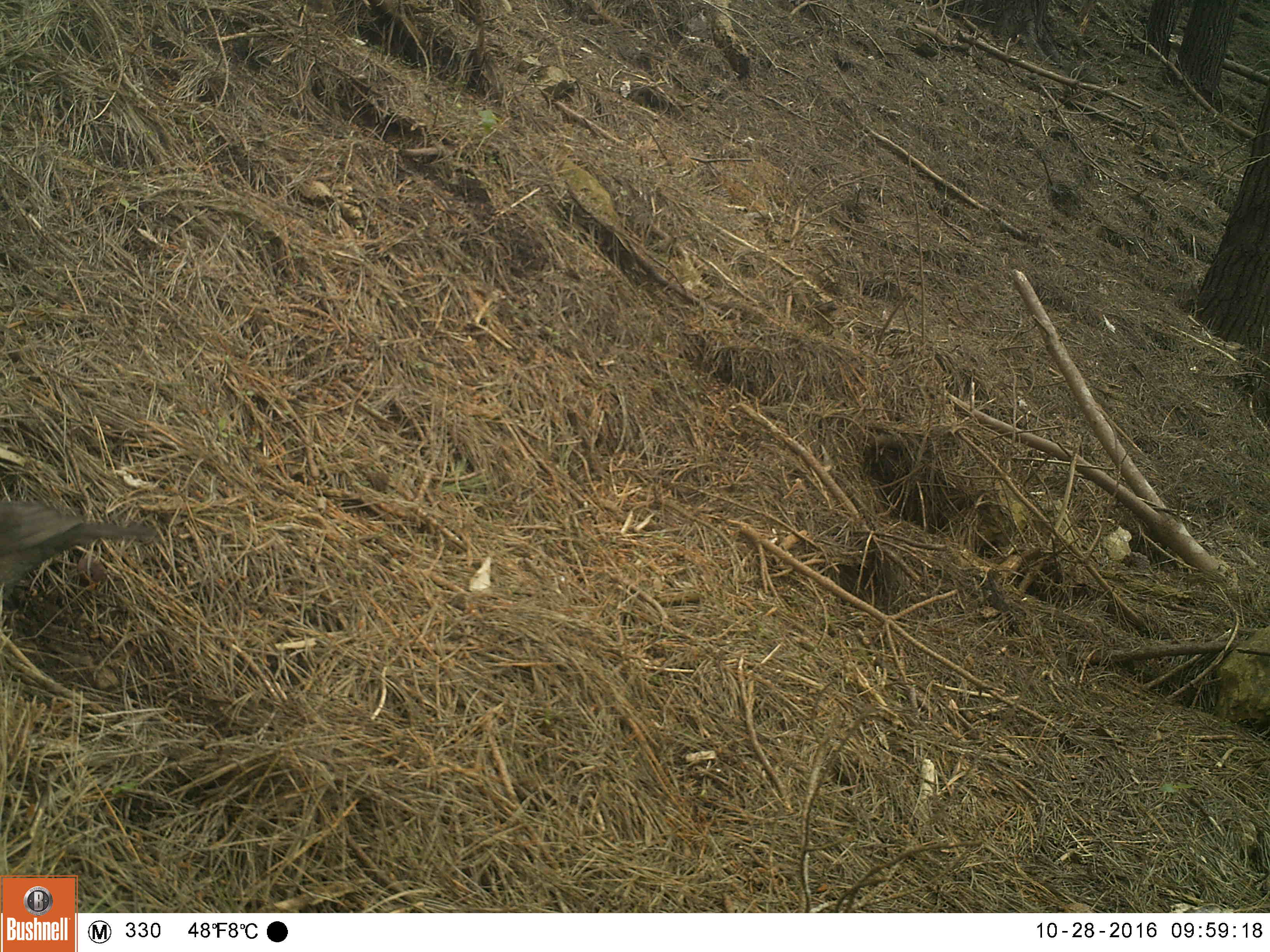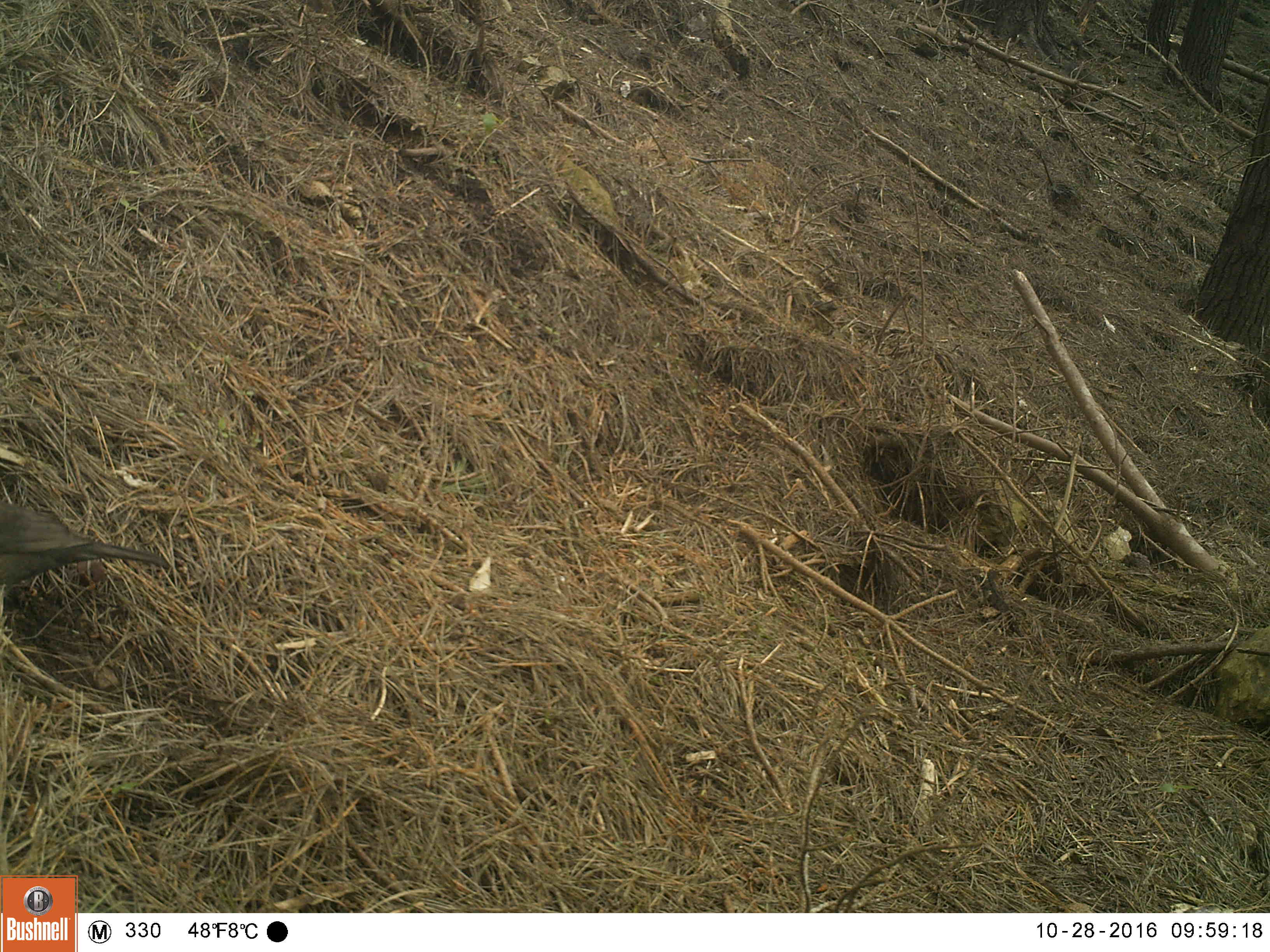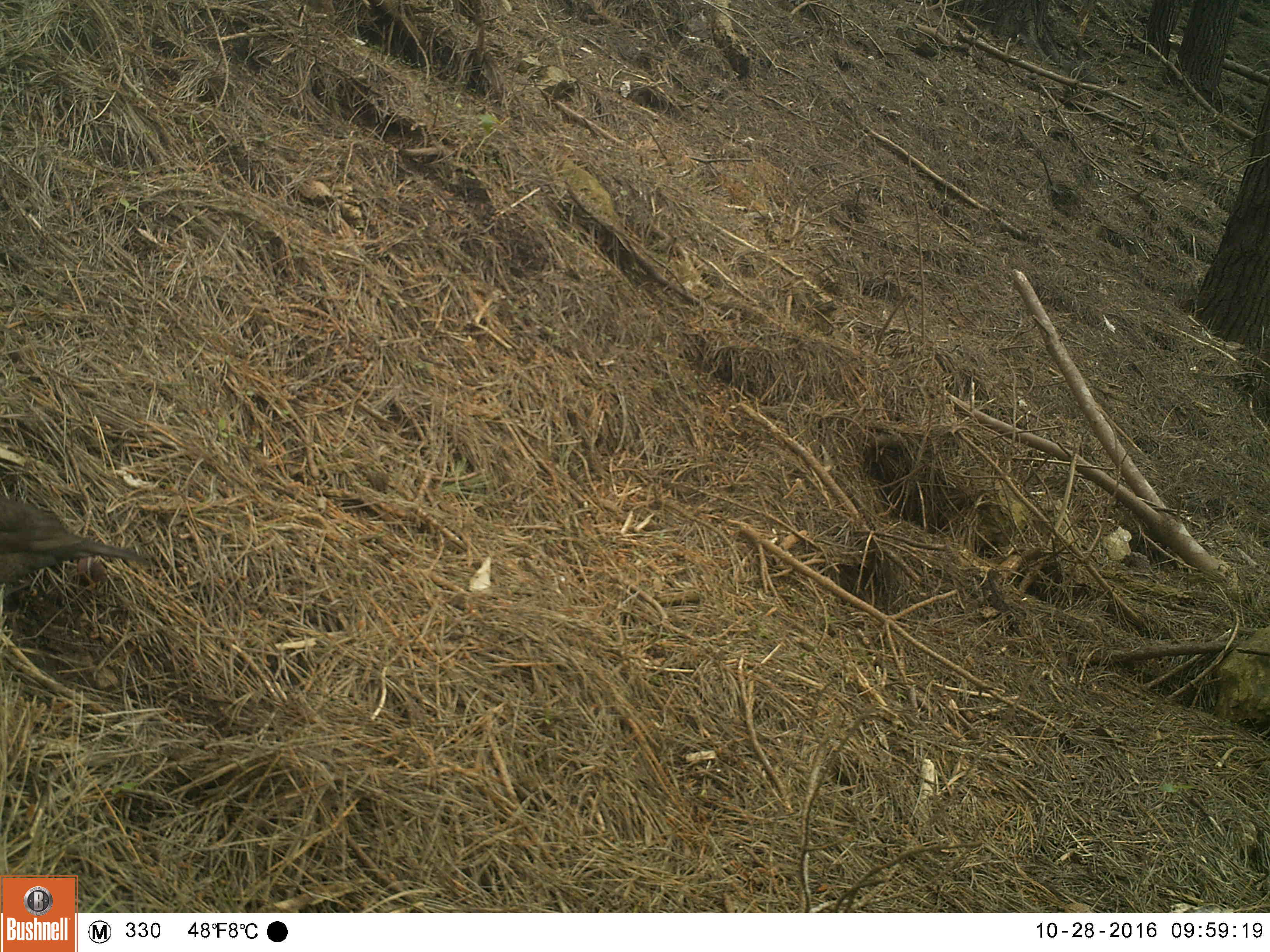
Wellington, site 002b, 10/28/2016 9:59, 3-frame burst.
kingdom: Animalia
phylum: Chordata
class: Aves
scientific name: Aves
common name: bird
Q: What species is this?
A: Bird (Aves).